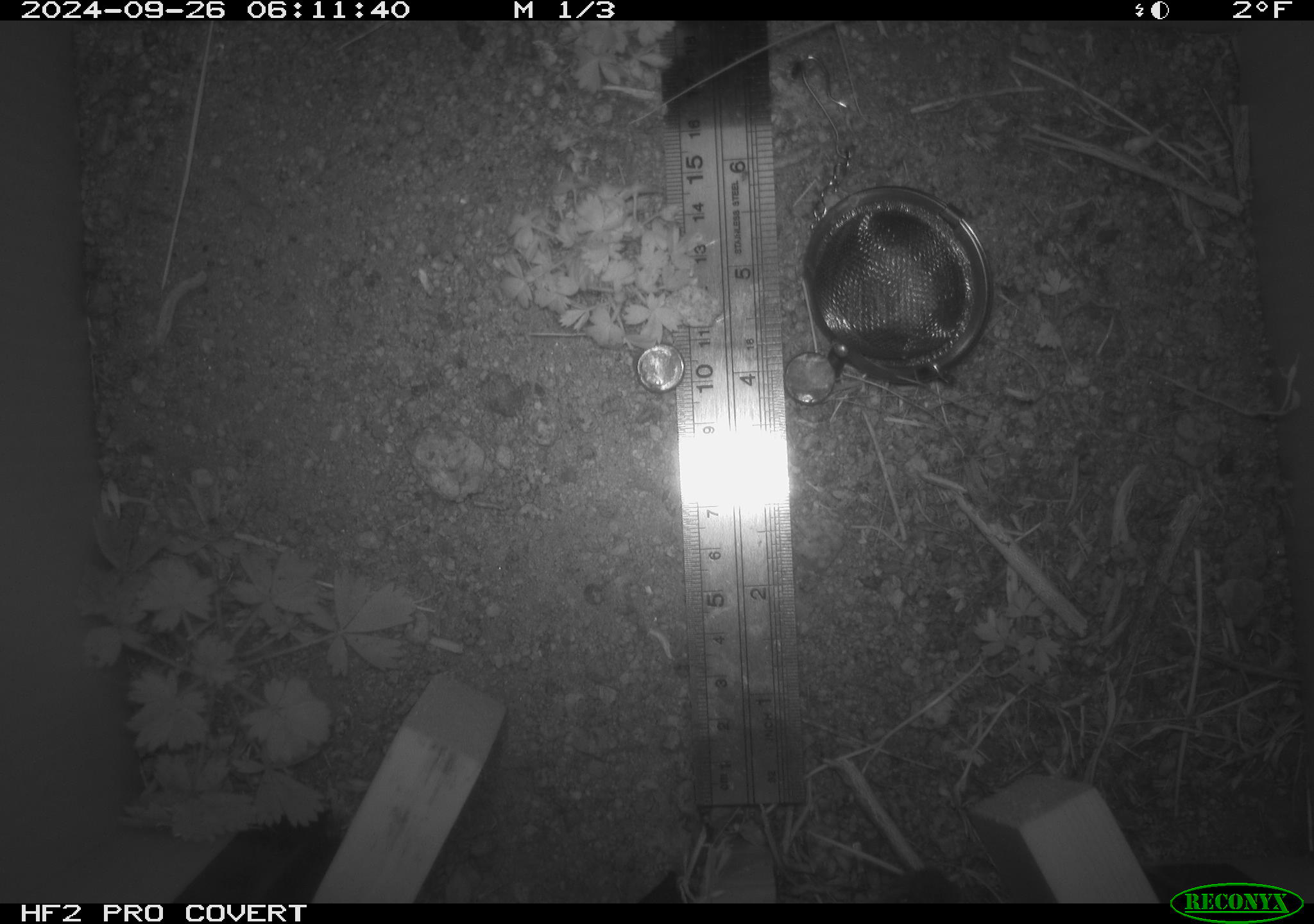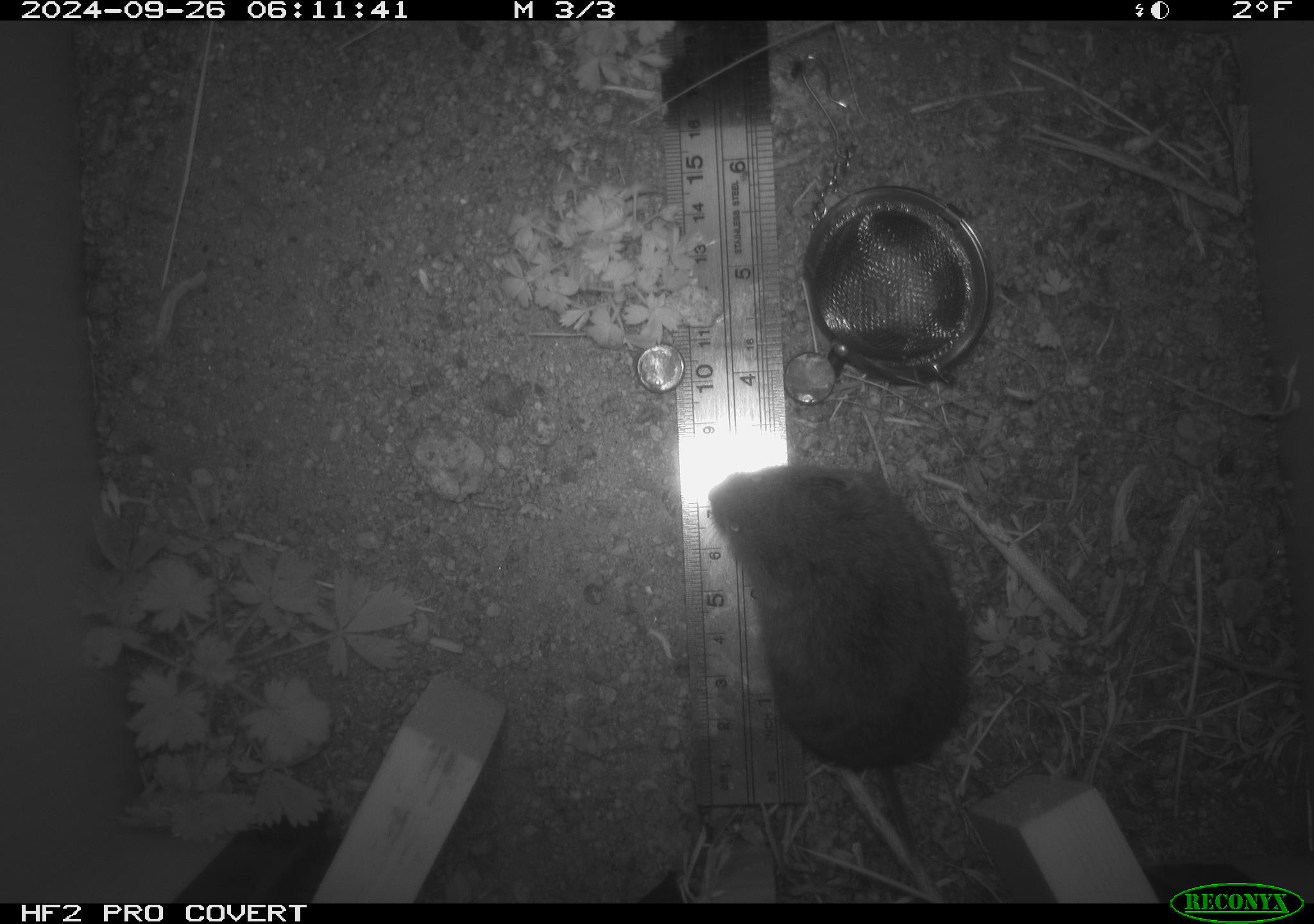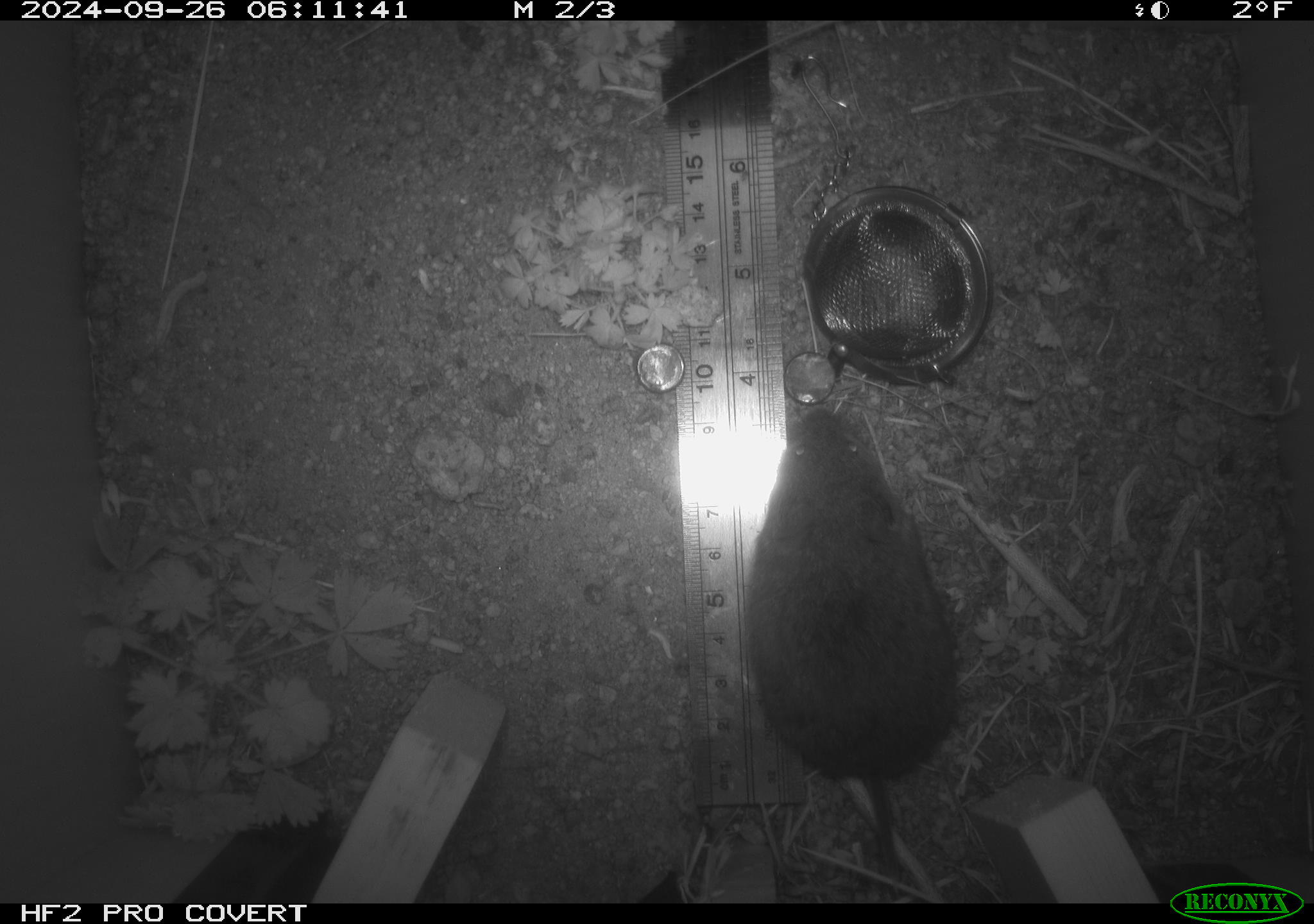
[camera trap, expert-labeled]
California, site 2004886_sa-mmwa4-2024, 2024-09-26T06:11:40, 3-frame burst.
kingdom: Animalia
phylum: Chordata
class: Mammalia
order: Rodentia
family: Cricetidae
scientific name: Arvicolinae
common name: voles, lemmings, and muskrats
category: arvicolinae subfamily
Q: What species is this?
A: Arvicolinae subfamily (voles, lemmings, and muskrats) (Arvicolinae).